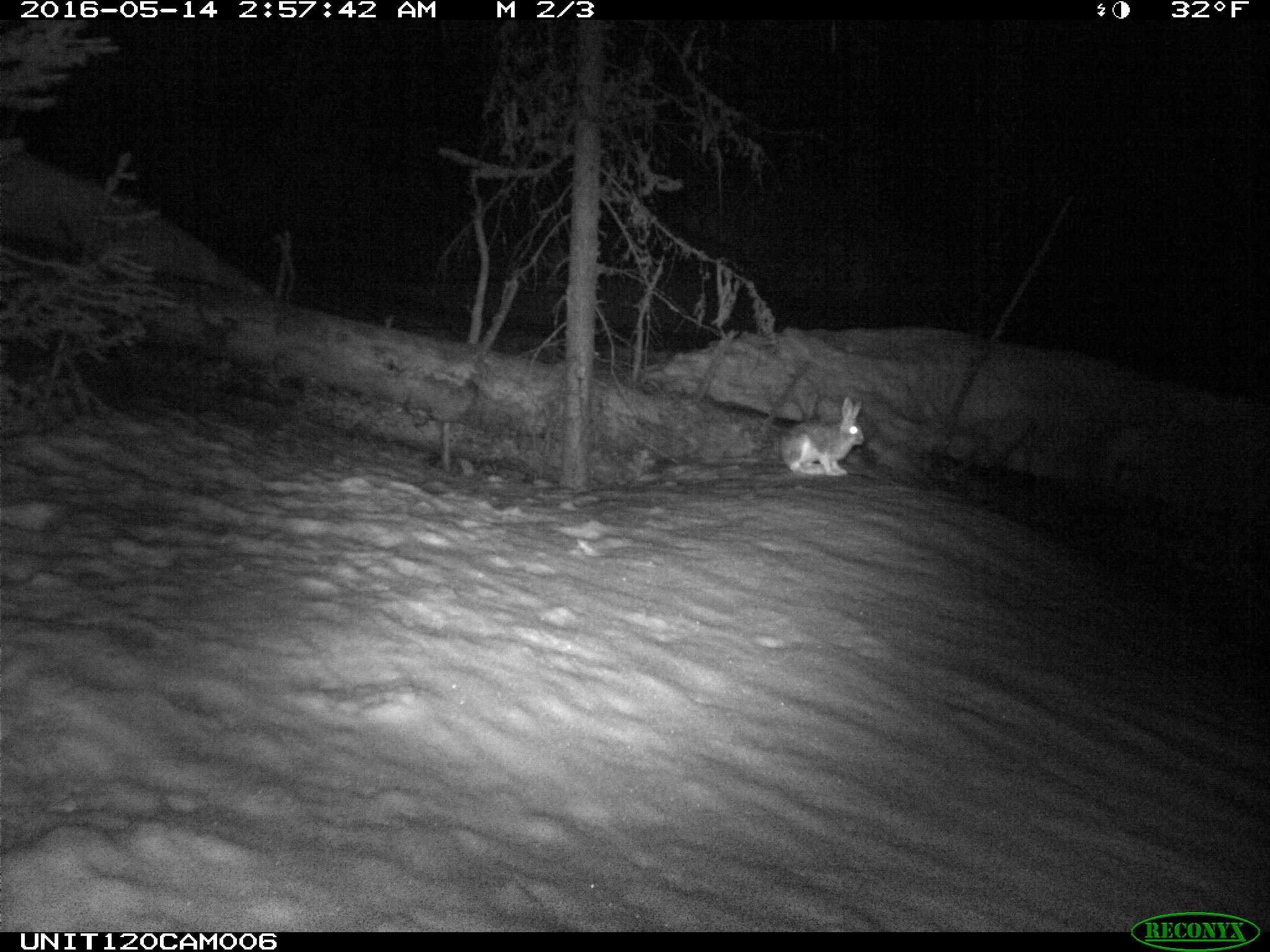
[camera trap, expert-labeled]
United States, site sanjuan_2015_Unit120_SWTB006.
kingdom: Animalia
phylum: Chordata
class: Mammalia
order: Lagomorpha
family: Leporidae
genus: Lepus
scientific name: Lepus americanus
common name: snowshoe hare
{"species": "Lepus americanus (snowshoe hare)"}